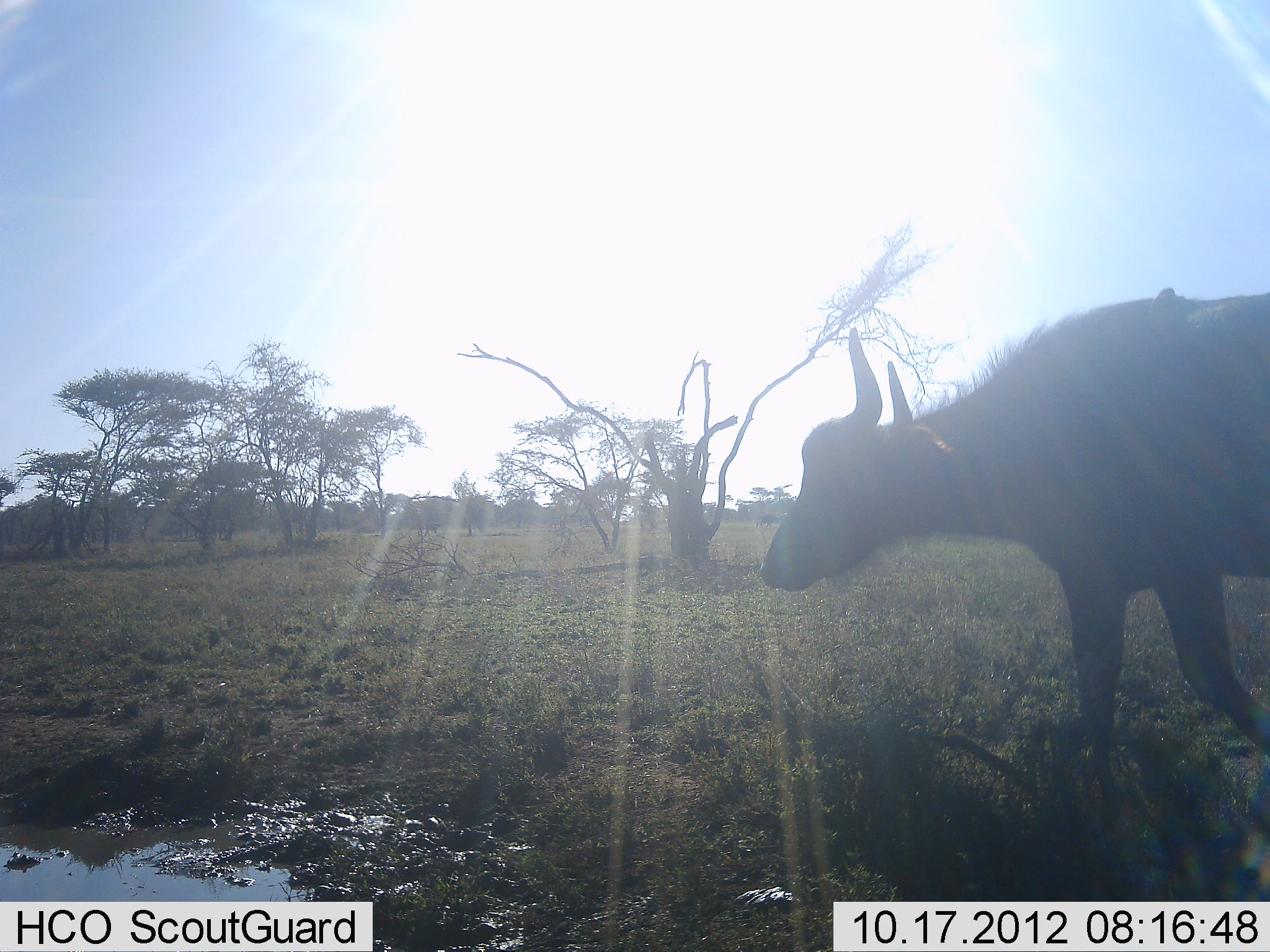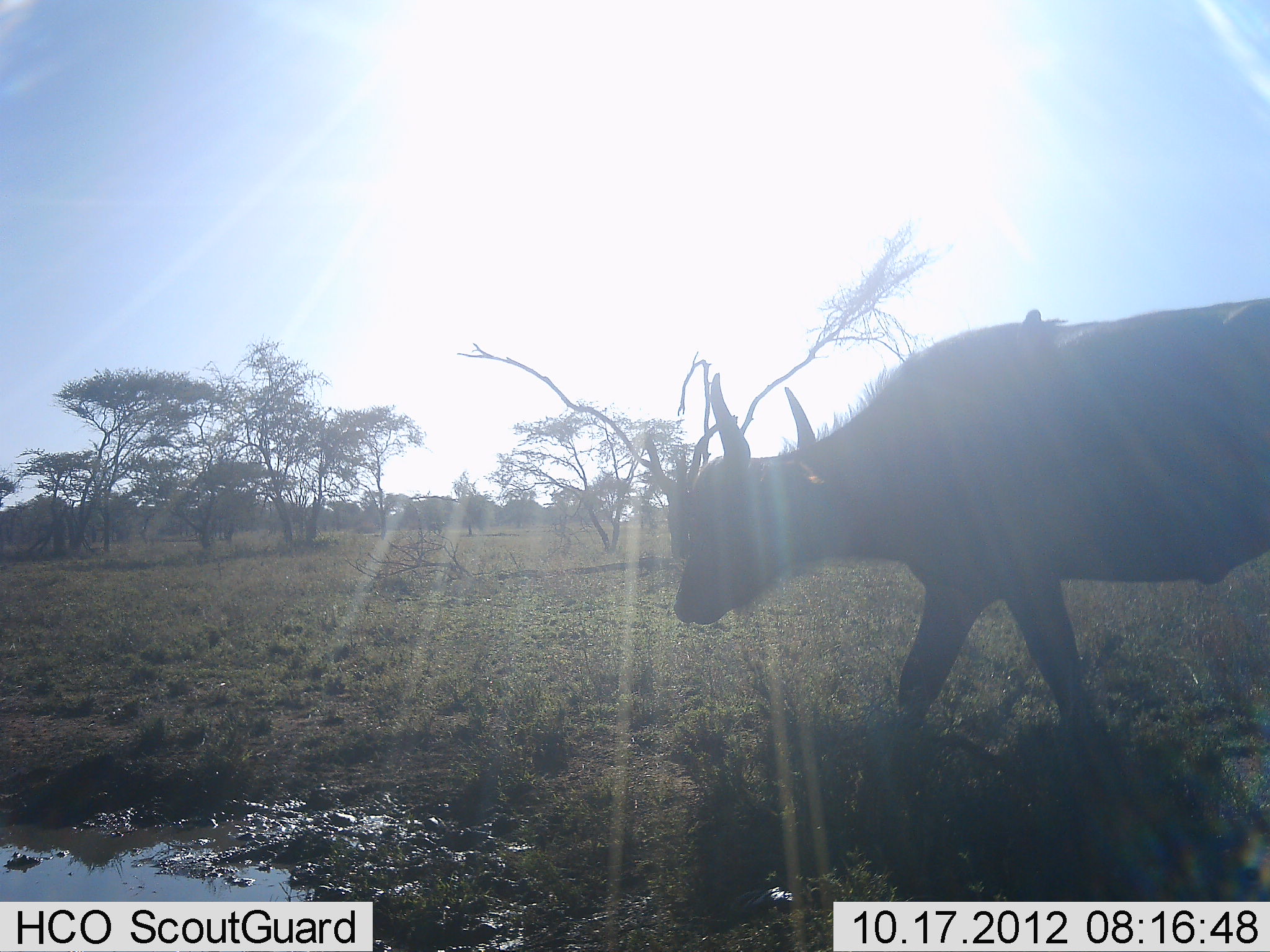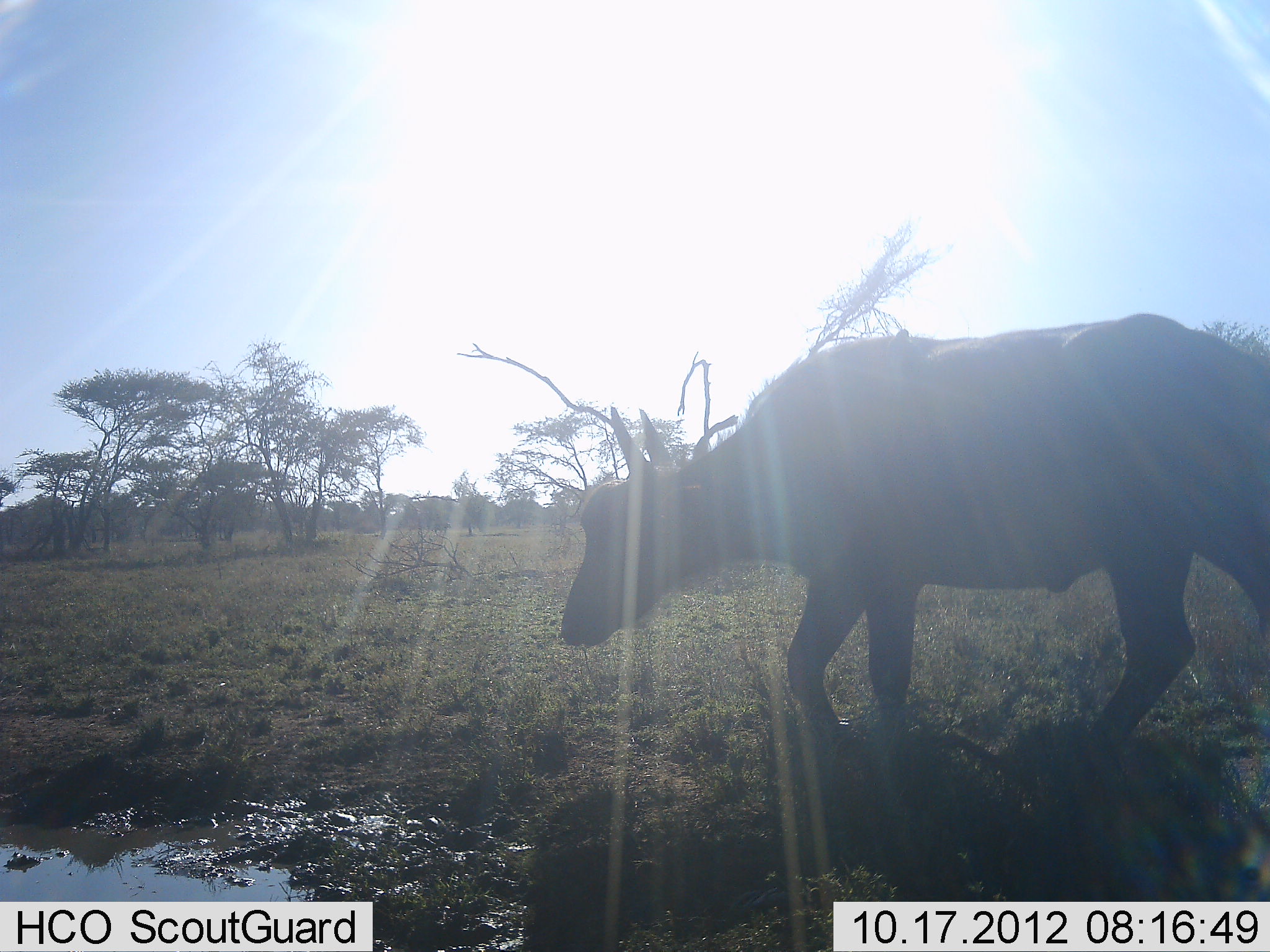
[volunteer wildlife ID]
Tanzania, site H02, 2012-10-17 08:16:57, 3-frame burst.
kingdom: Animalia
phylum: Chordata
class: Mammalia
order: Artiodactyla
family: Bovidae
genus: Syncerus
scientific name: Syncerus caffer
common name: cape buffalo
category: buffalo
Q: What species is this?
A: Buffalo (cape buffalo) (Syncerus caffer).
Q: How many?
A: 1.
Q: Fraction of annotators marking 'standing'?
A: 0%.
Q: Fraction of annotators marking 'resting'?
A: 0%.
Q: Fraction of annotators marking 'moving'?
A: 100%.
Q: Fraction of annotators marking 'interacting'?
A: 0%.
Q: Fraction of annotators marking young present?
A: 8%.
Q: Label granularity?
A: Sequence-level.